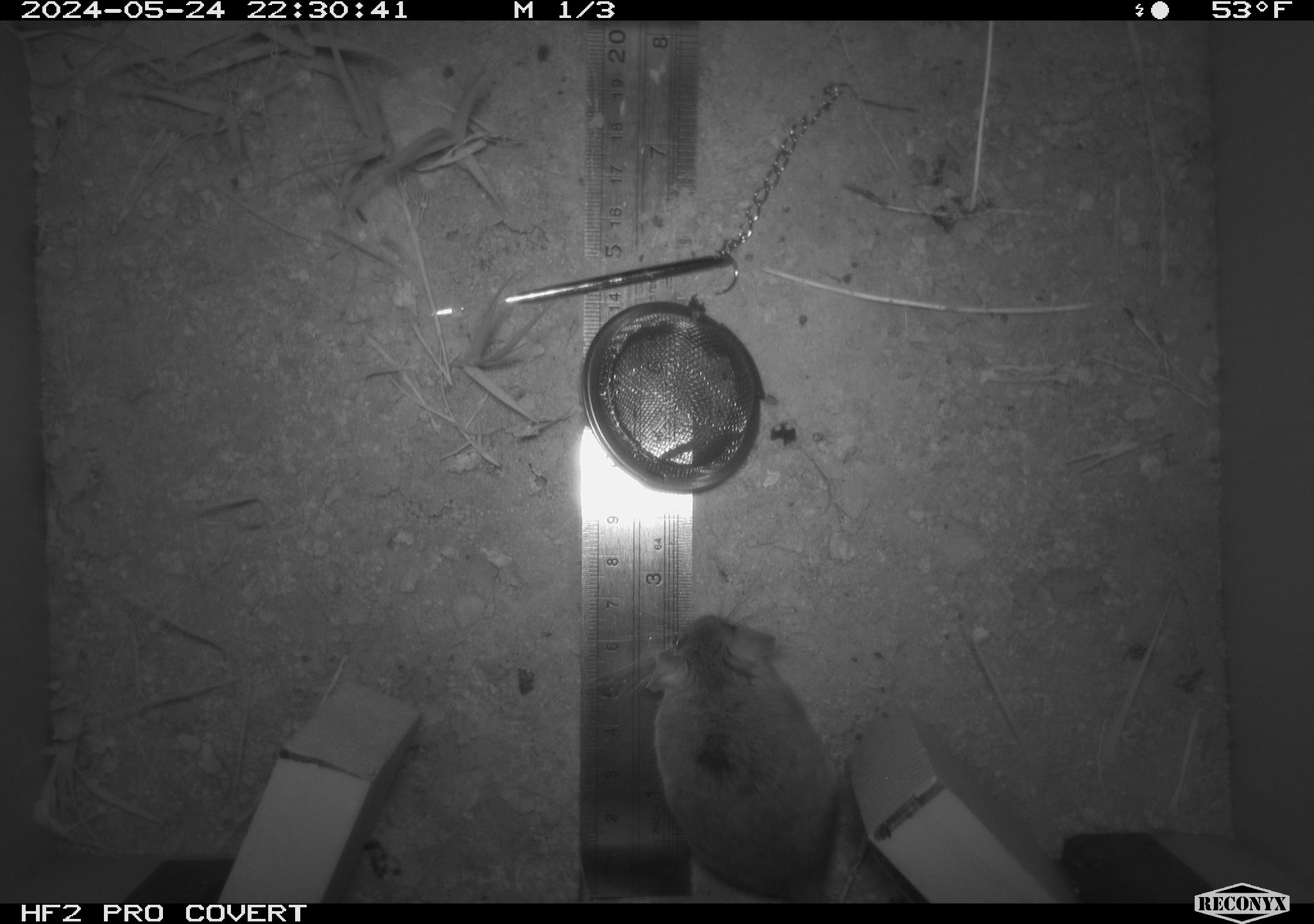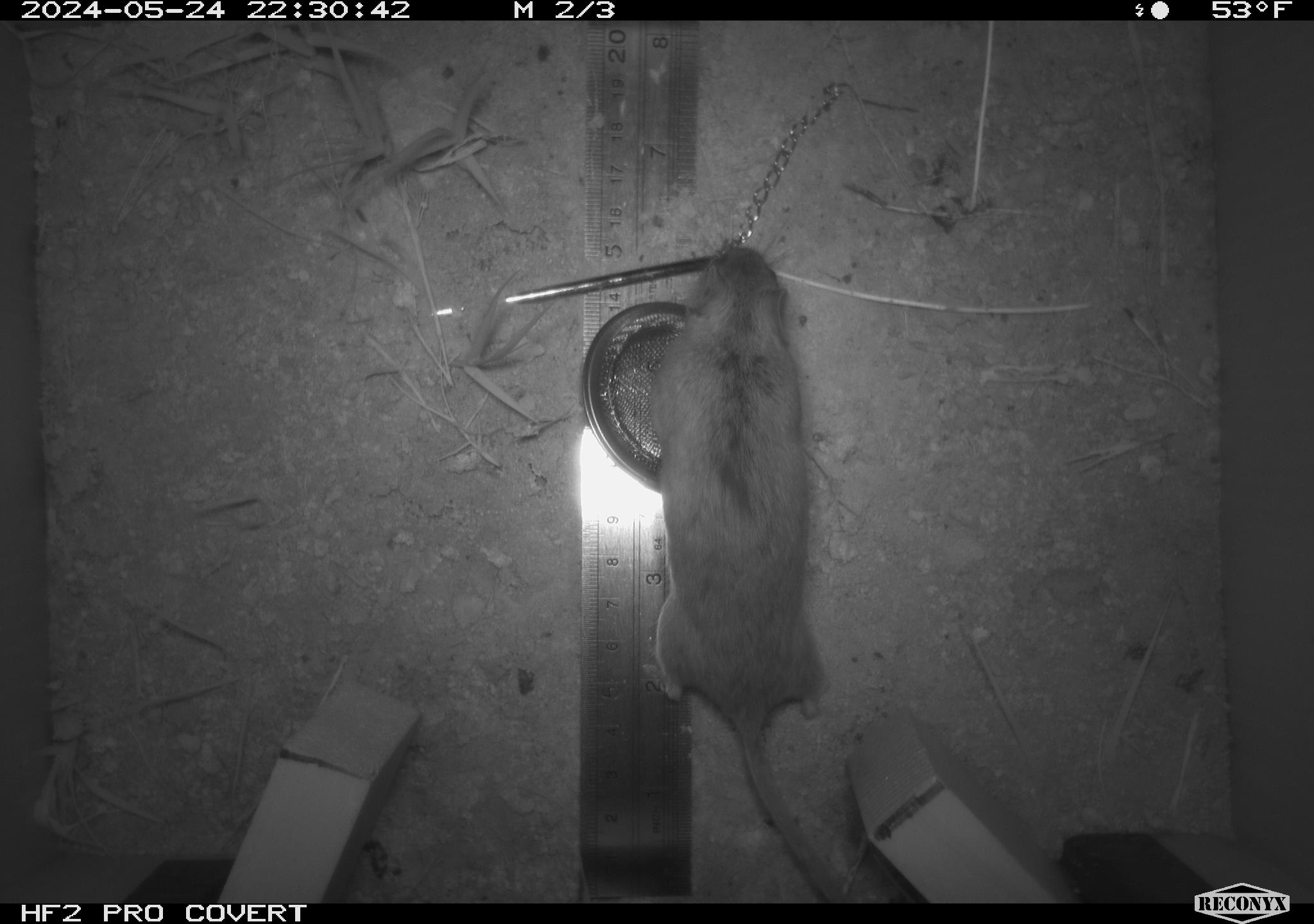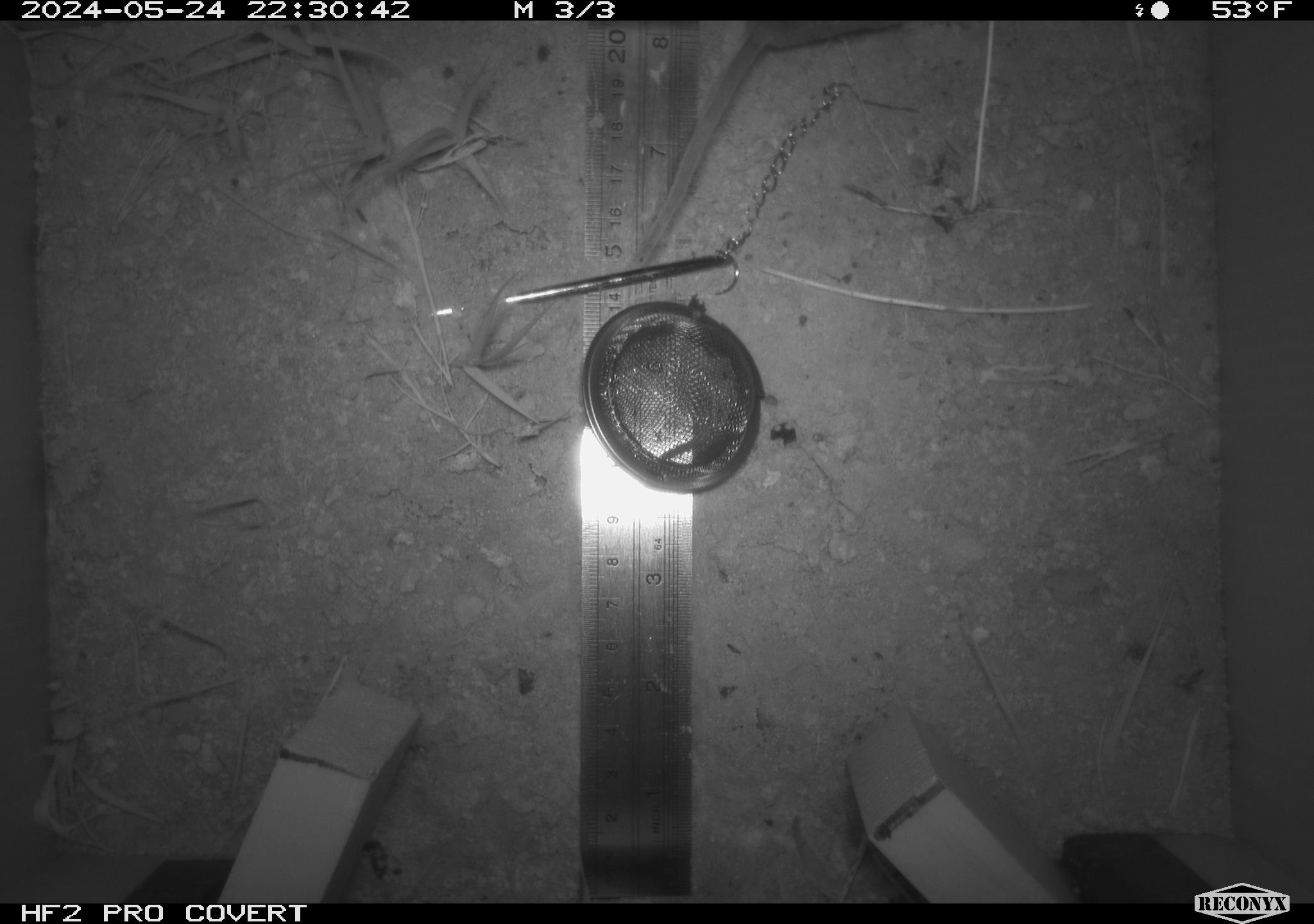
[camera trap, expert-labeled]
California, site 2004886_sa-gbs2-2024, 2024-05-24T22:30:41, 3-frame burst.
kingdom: Animalia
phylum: Chordata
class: Mammalia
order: Rodentia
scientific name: Rodentia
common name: mouse species